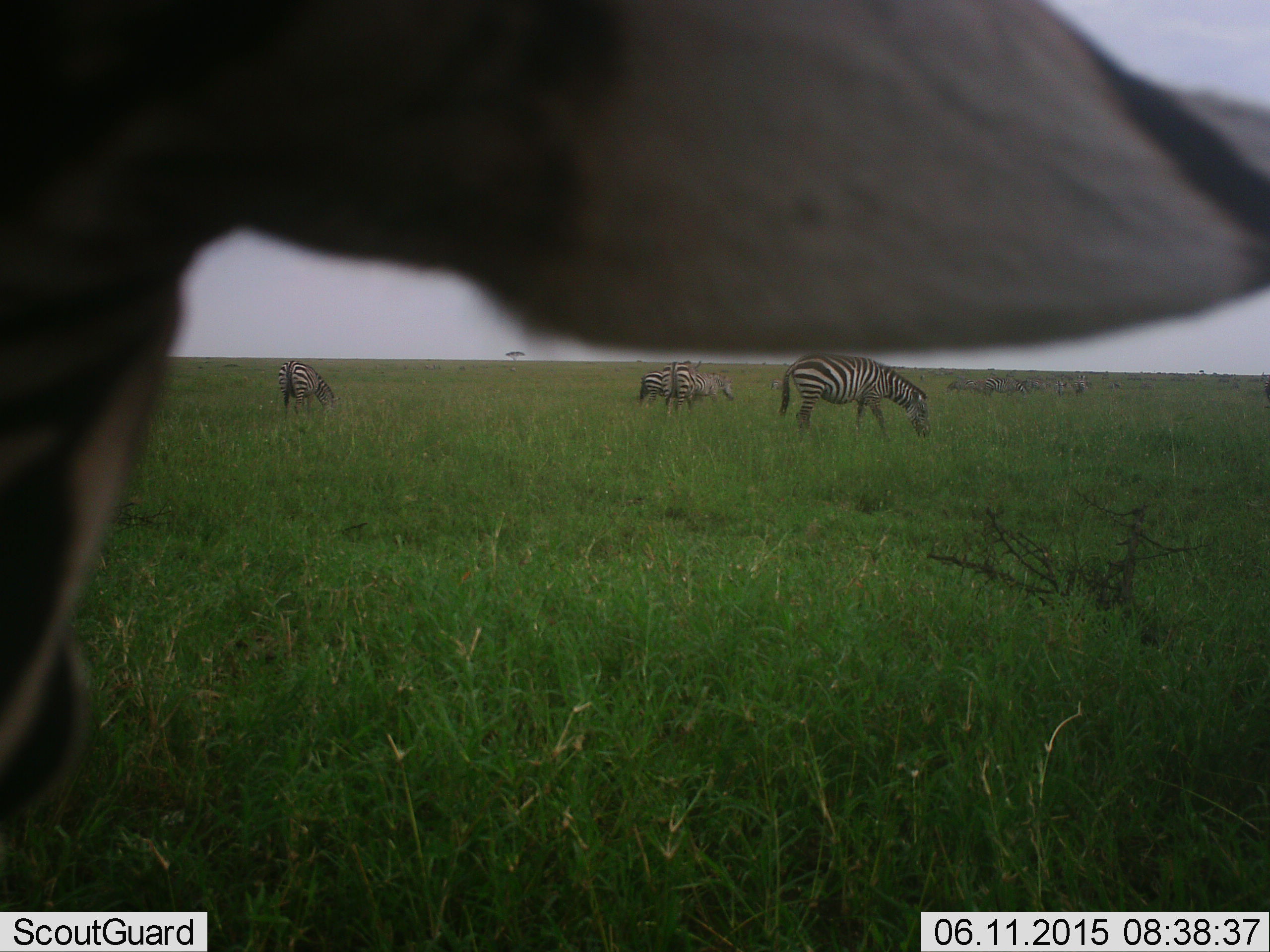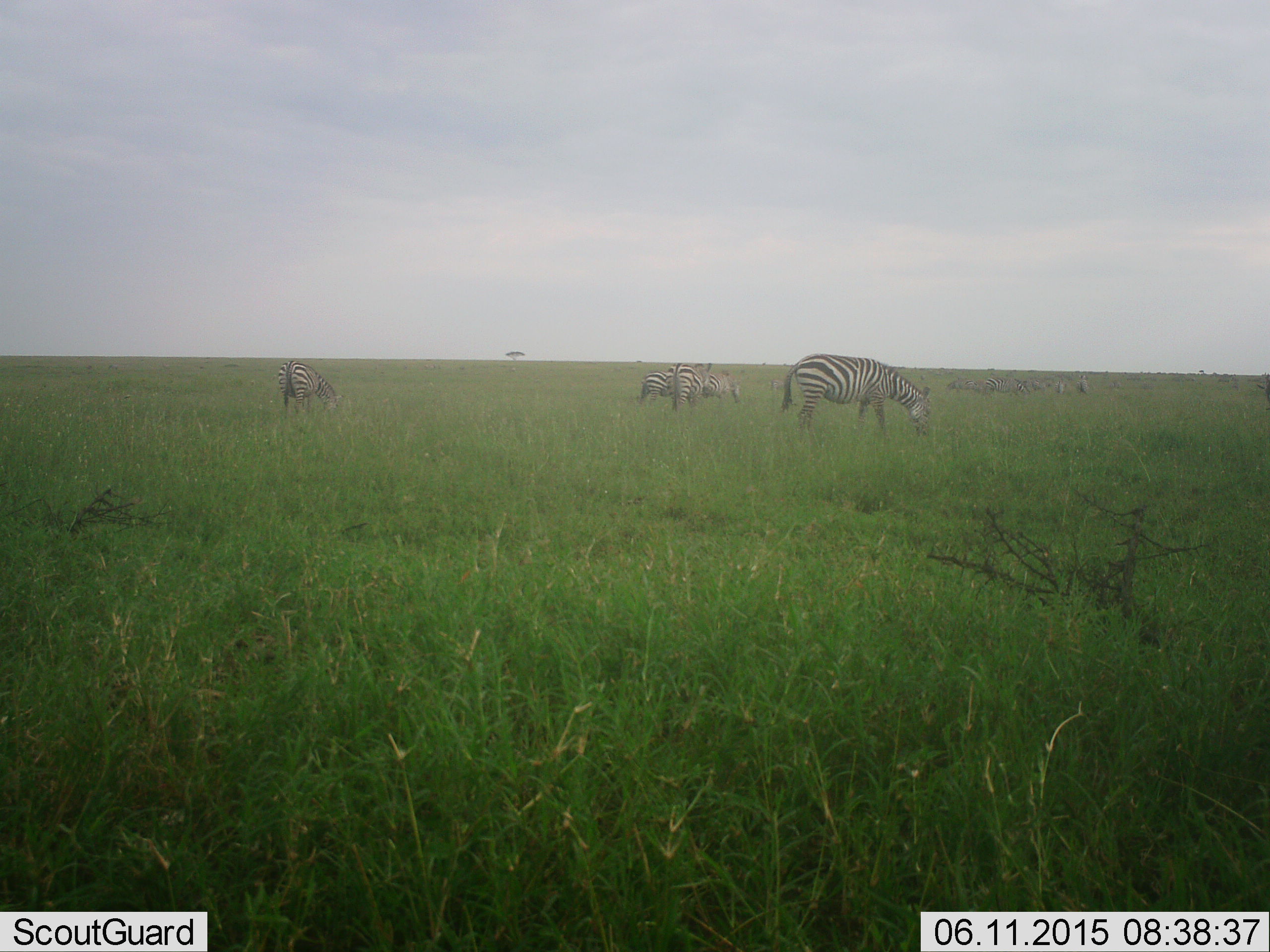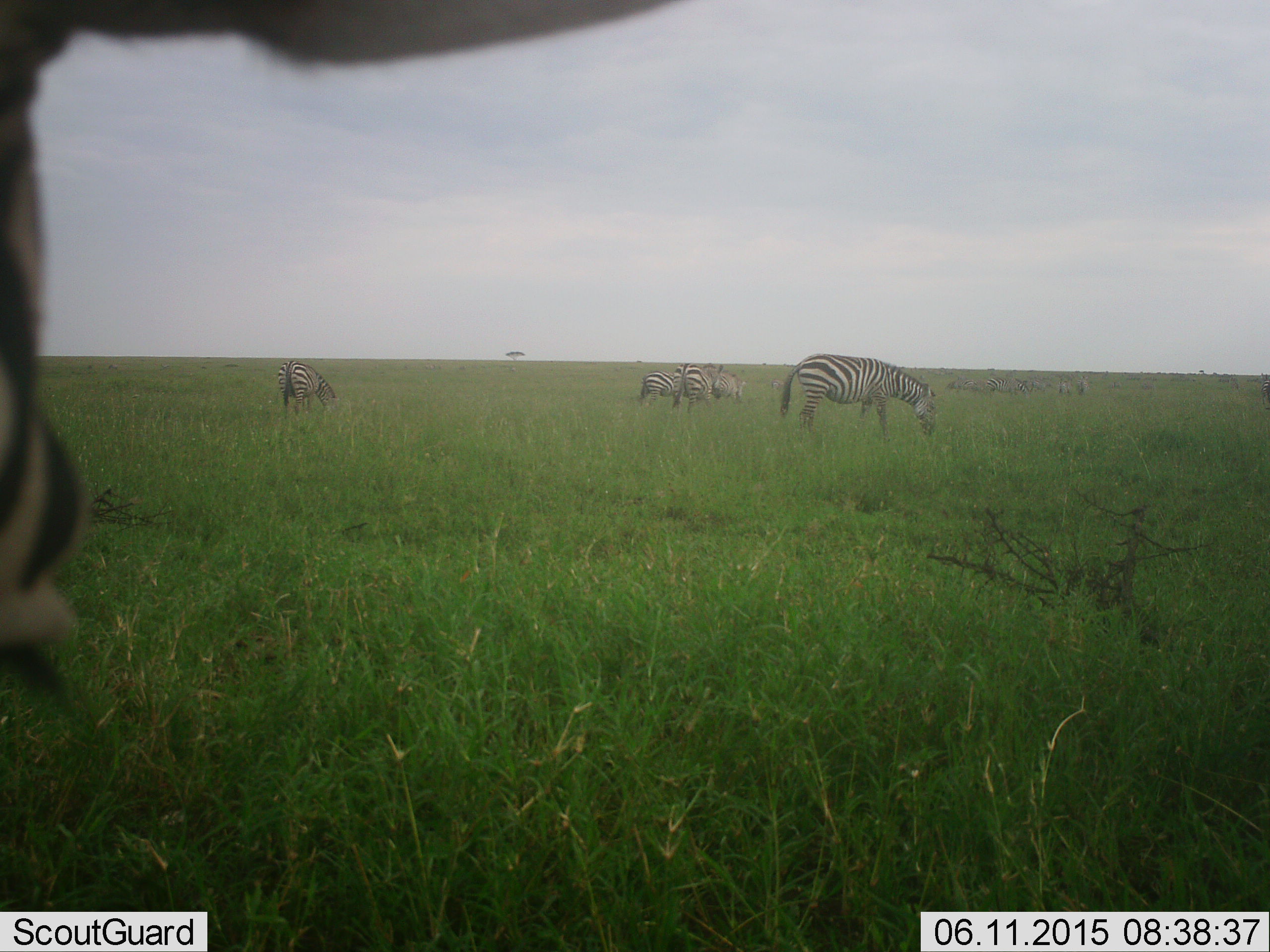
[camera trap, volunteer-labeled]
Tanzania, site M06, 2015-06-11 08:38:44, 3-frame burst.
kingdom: Animalia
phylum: Chordata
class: Mammalia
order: Perissodactyla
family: Equidae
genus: Equus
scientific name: Equus quagga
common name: plains zebra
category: zebra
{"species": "zebra (plains zebra) (Equus quagga)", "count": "11-50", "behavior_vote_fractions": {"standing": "90%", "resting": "0%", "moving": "20%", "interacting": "10%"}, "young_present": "0%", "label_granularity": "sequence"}